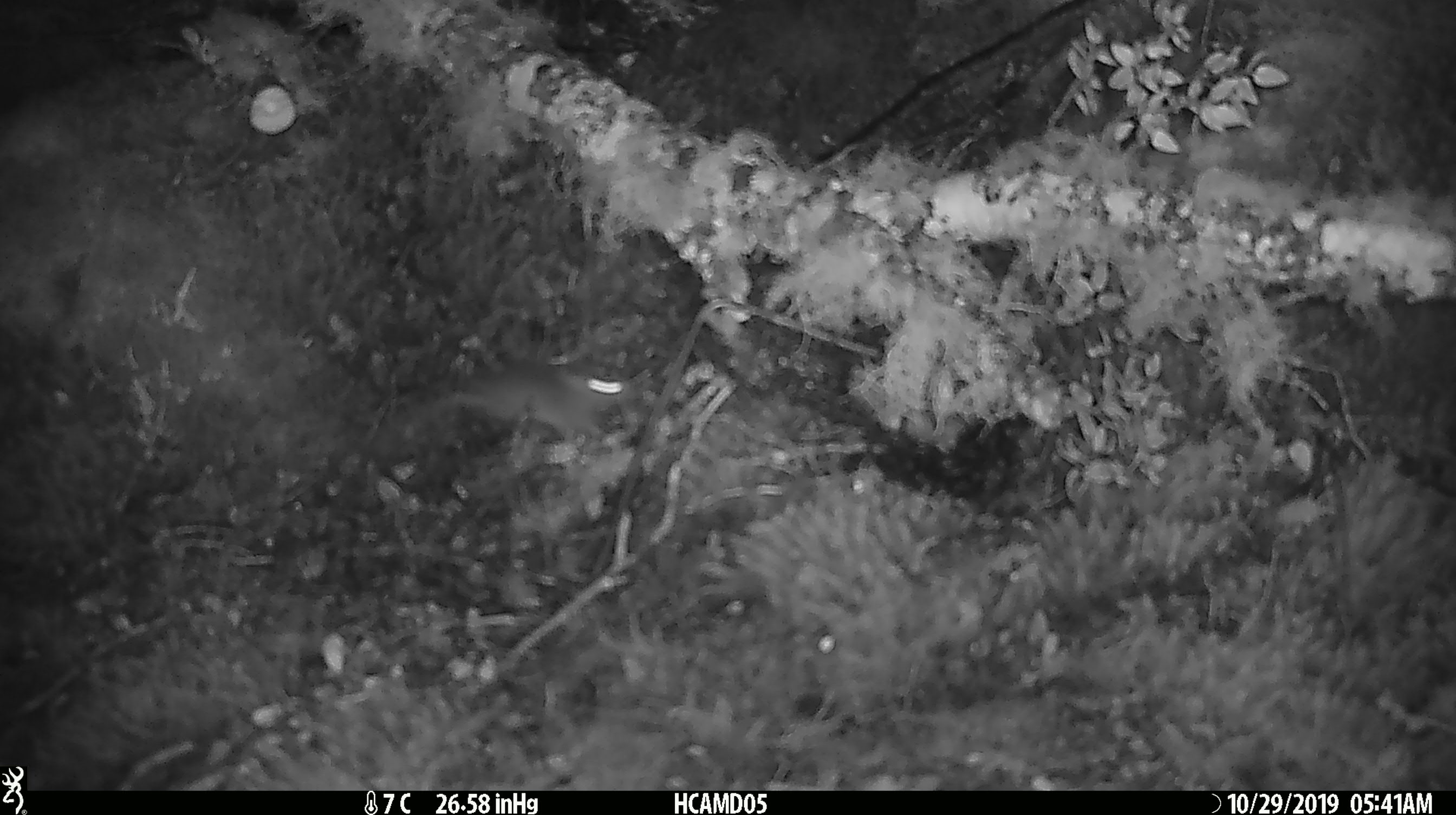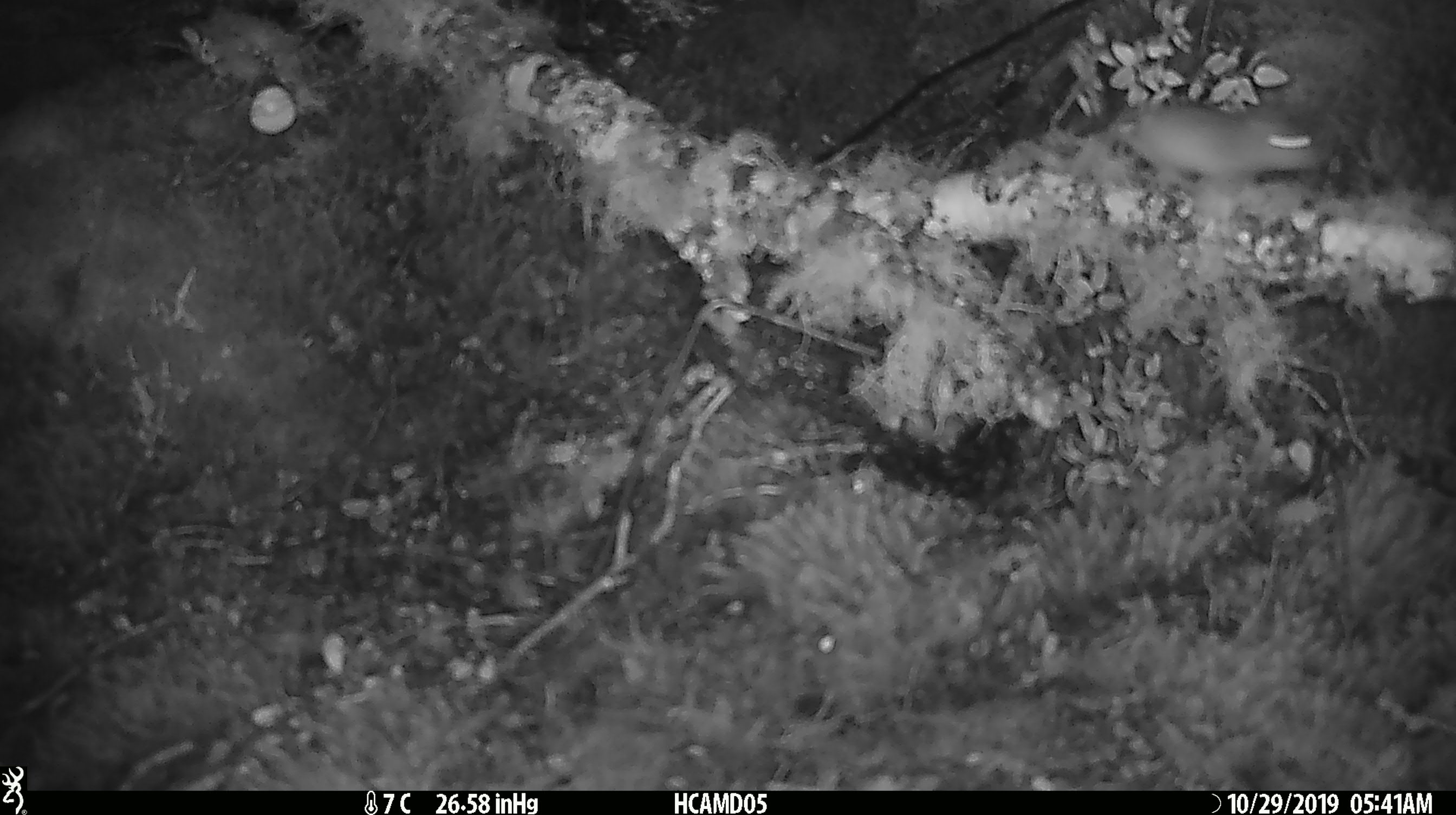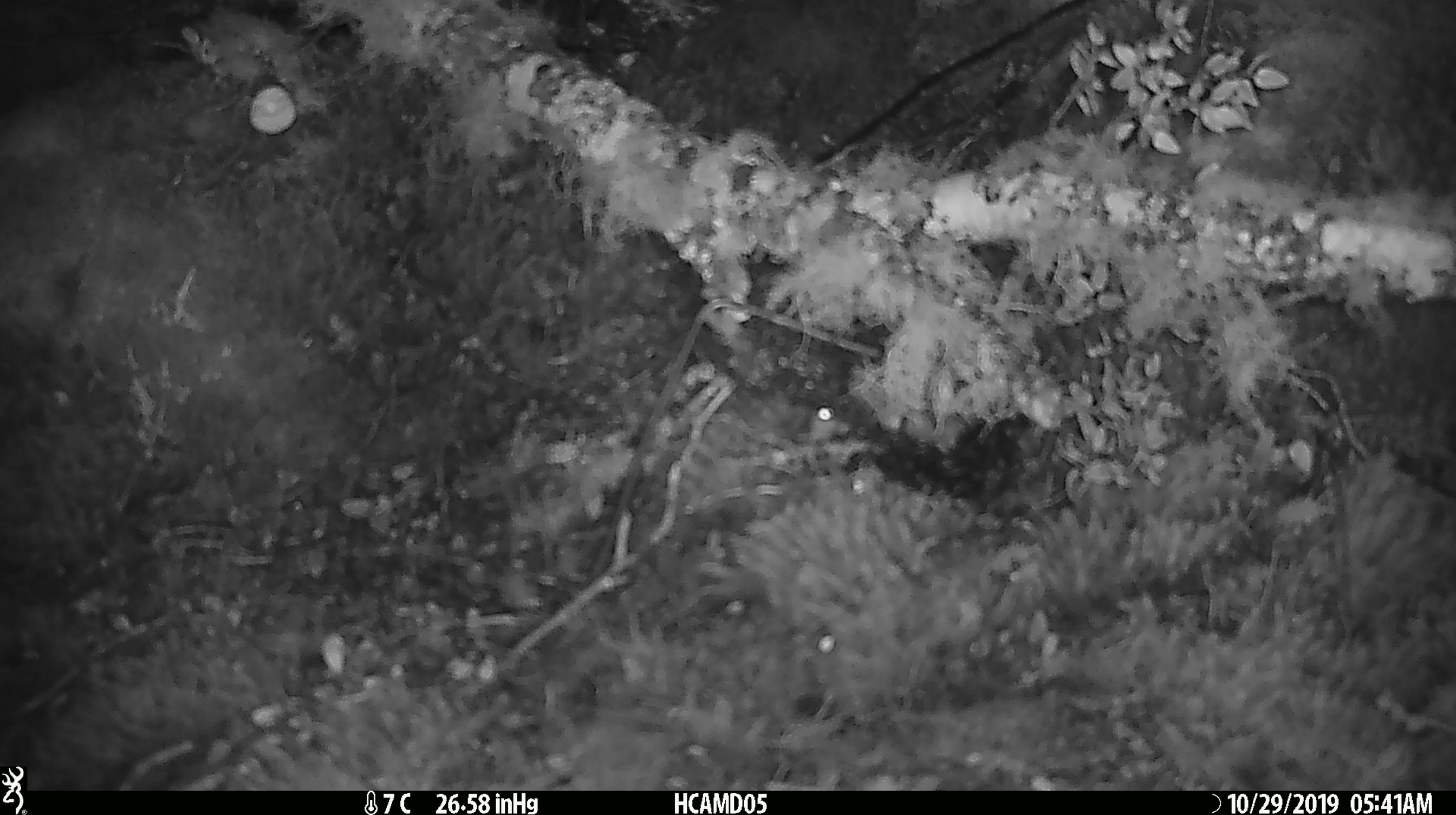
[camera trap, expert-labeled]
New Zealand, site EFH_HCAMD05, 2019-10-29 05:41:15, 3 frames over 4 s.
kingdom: Animalia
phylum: Chordata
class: Mammalia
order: Rodentia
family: Muridae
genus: Mus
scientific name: Mus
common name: mouse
Mouse (Mus).